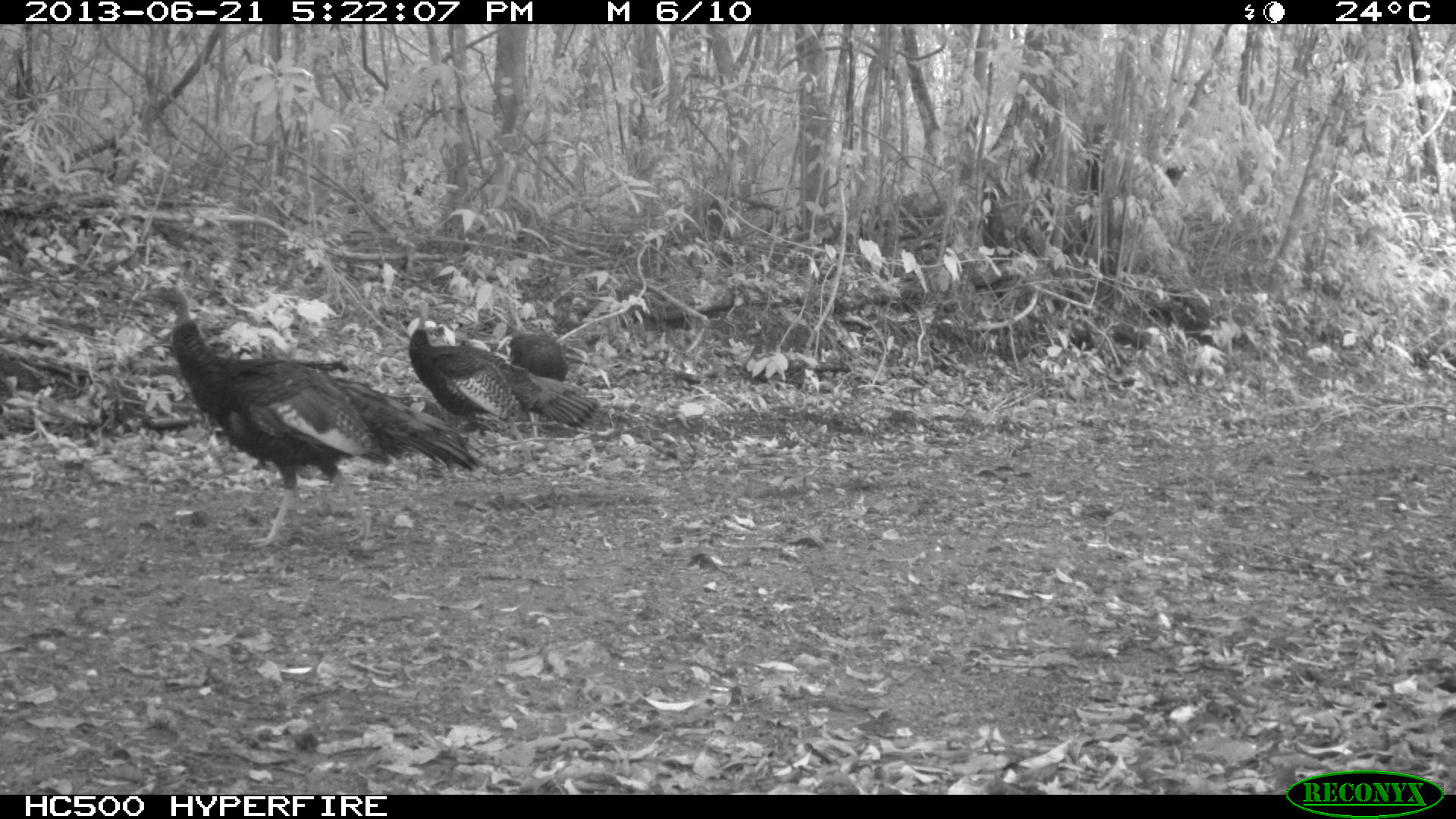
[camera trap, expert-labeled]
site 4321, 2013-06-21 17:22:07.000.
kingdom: Animalia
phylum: Chordata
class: Aves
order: Galliformes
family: Phasianidae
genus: Meleagris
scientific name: Meleagris ocellata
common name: ocellated turkey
Meleagris ocellata (ocellated turkey), count 3.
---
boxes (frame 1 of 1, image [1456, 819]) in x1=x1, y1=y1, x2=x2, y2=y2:
meleagris ocellata: x1=132, y1=284, x2=490, y2=552; x1=405, y1=299, x2=597, y2=465; x1=506, y1=329, x2=568, y2=436